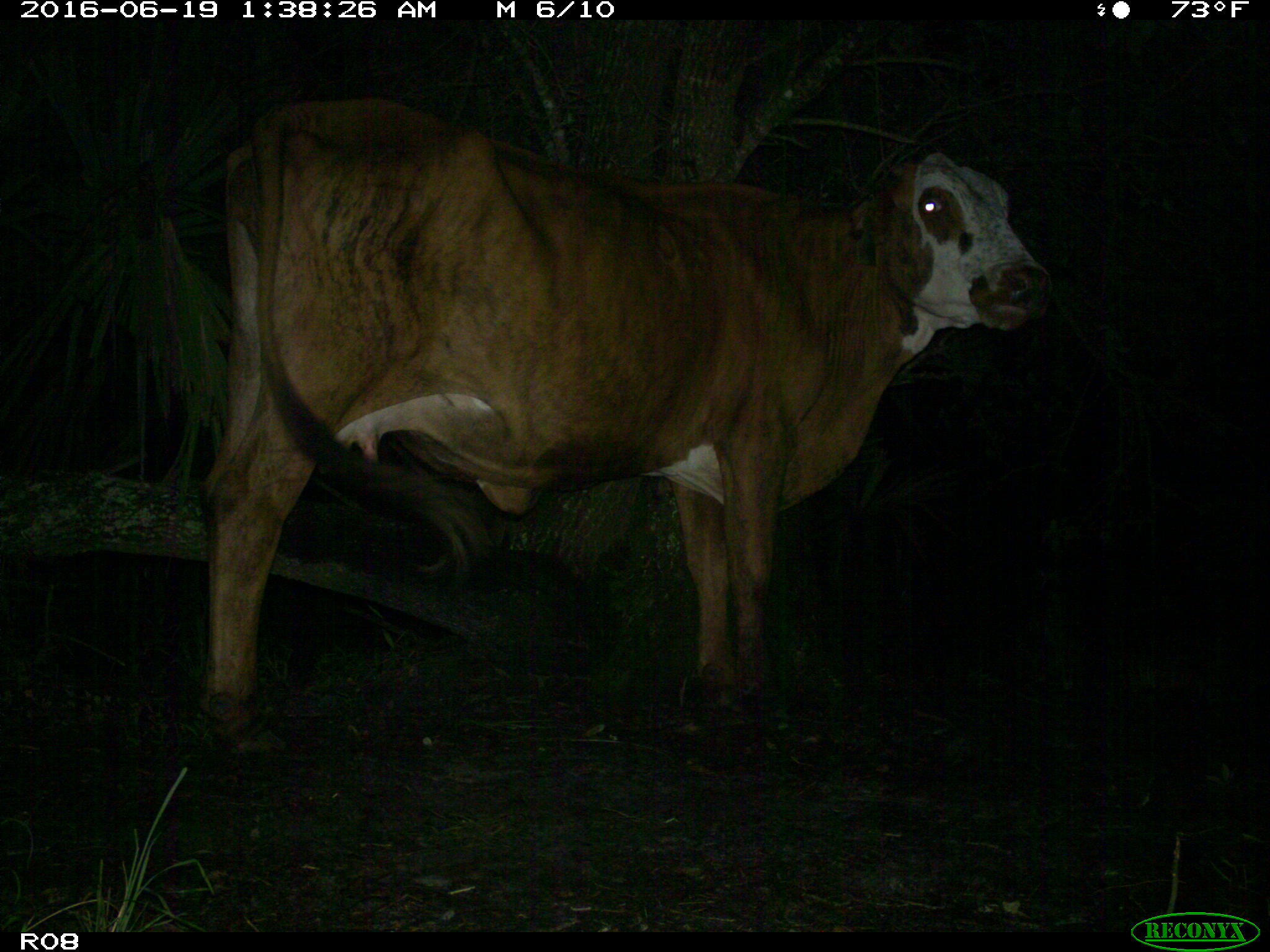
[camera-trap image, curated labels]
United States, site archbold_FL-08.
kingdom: Animalia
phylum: Chordata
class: Mammalia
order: Artiodactyla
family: Bovidae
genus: Bos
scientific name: Bos taurus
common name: domestic cow